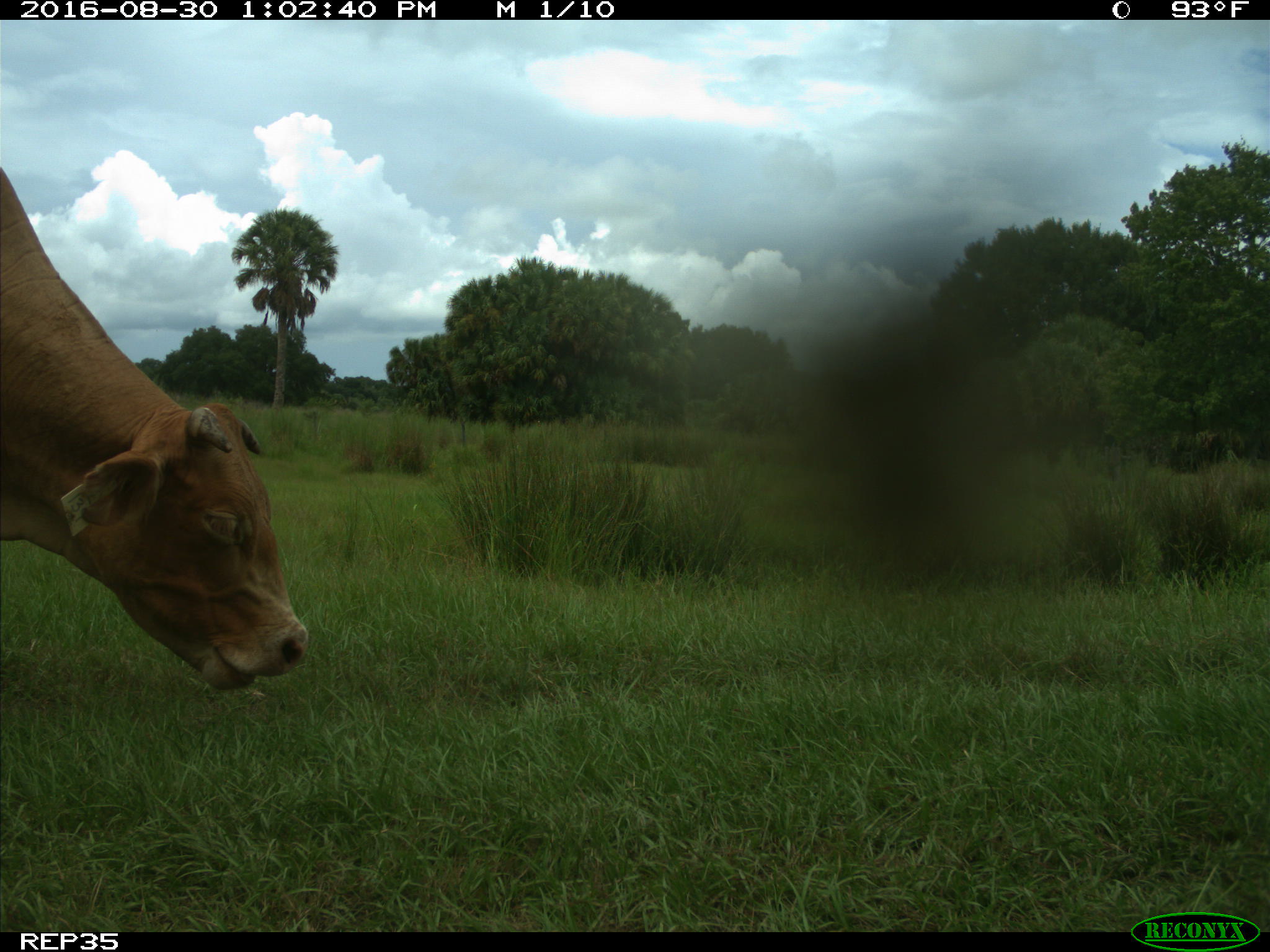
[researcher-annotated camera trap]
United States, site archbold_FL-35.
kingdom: Animalia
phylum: Chordata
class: Mammalia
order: Artiodactyla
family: Bovidae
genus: Bos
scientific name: Bos taurus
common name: domestic cow